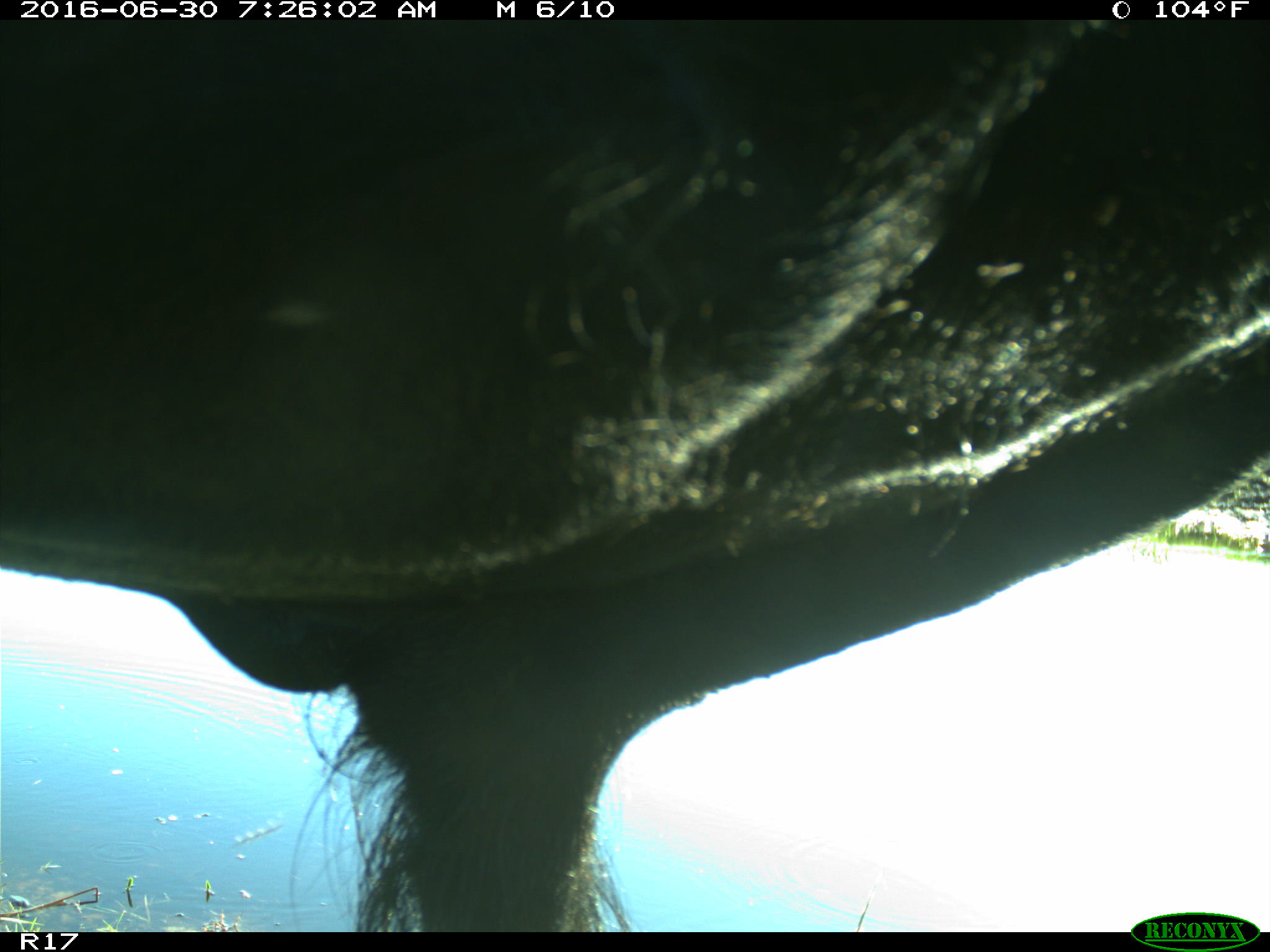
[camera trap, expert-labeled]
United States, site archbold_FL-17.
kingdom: Animalia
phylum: Chordata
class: Mammalia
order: Artiodactyla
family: Bovidae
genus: Bos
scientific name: Bos taurus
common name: domestic cow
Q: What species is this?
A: Bos taurus (domestic cow).